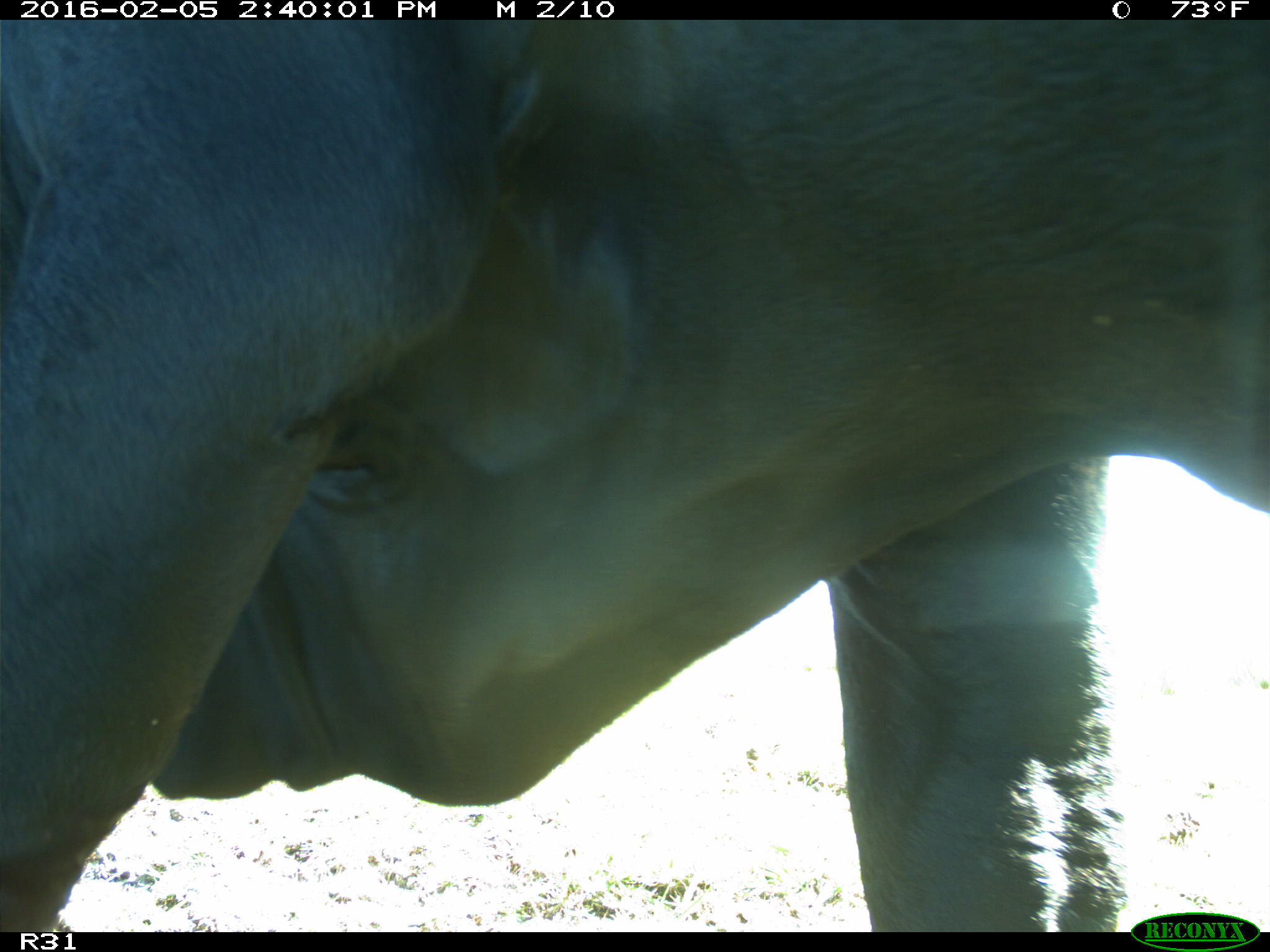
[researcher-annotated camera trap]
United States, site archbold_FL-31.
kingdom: Animalia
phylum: Chordata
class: Mammalia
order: Artiodactyla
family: Bovidae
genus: Bos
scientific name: Bos taurus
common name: domestic cow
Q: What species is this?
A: Bos taurus (domestic cow).